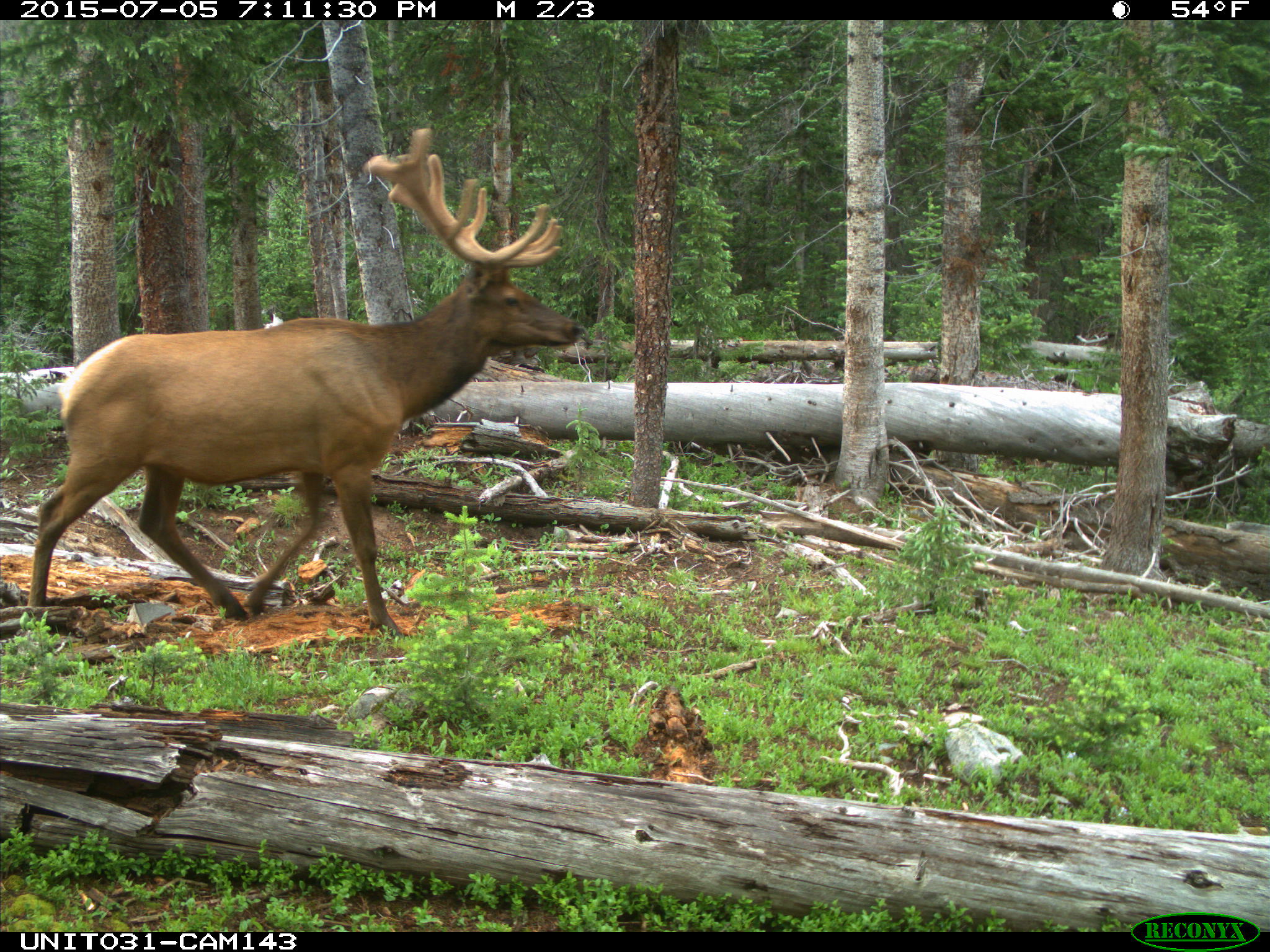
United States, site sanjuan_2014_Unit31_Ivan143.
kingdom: Animalia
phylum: Chordata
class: Mammalia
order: Artiodactyla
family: Cervidae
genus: Cervus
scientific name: Cervus elaphus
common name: red deer